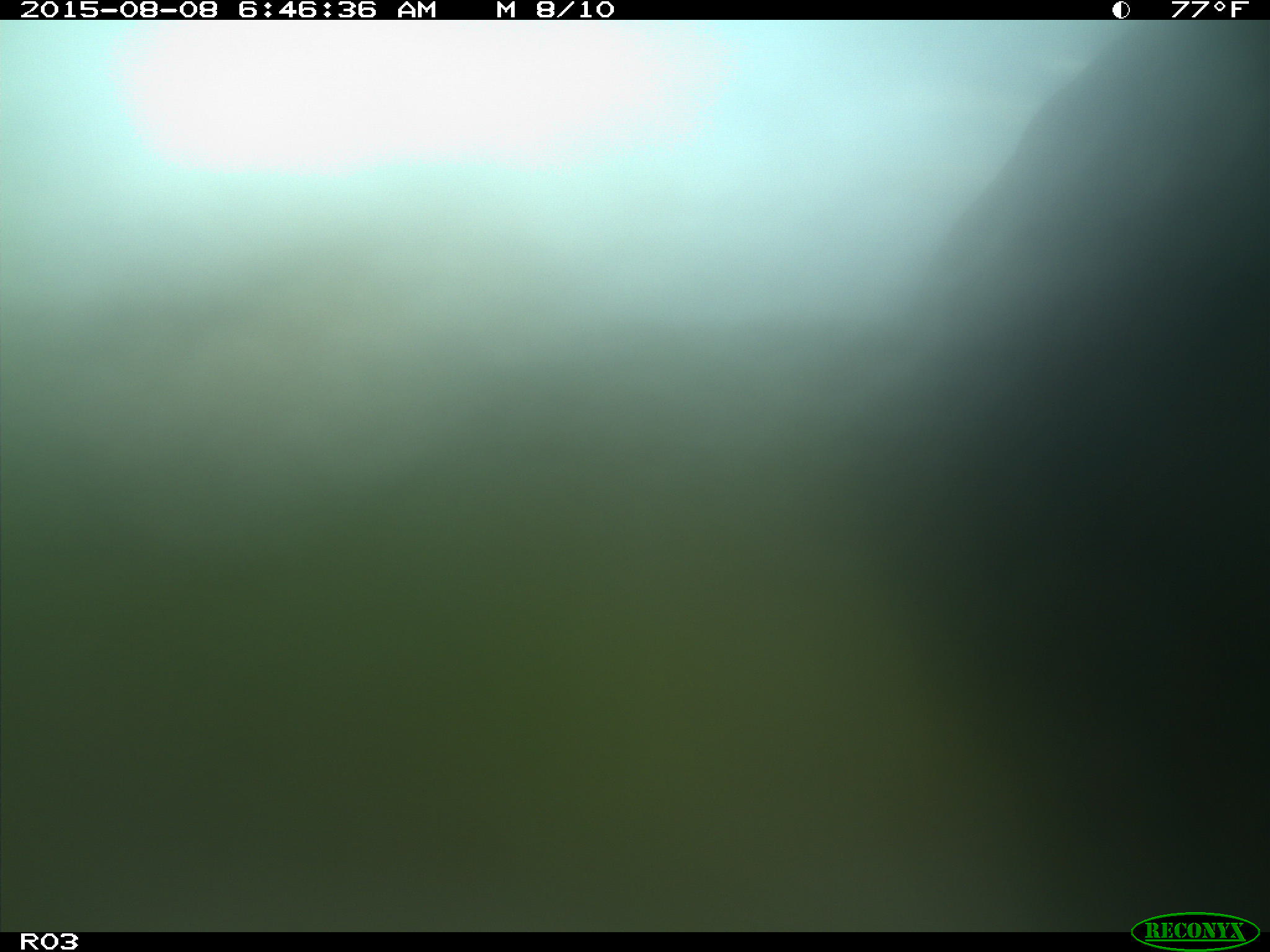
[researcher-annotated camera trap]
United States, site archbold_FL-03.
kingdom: Animalia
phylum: Chordata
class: Mammalia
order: Artiodactyla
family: Bovidae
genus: Bos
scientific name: Bos taurus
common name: domestic cow